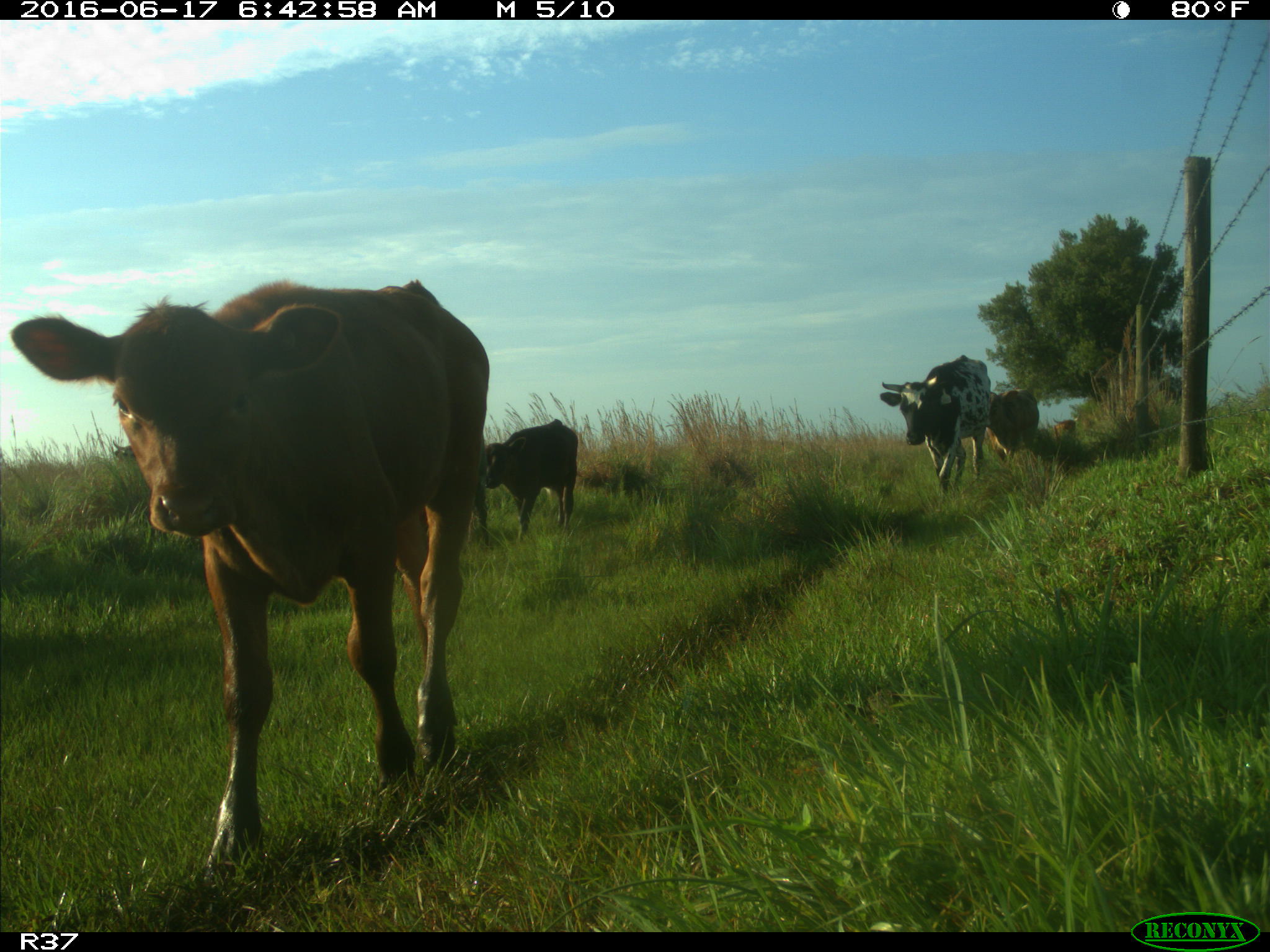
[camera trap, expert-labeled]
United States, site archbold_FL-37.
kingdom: Animalia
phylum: Chordata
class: Mammalia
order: Artiodactyla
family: Bovidae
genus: Bos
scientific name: Bos taurus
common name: domestic cow